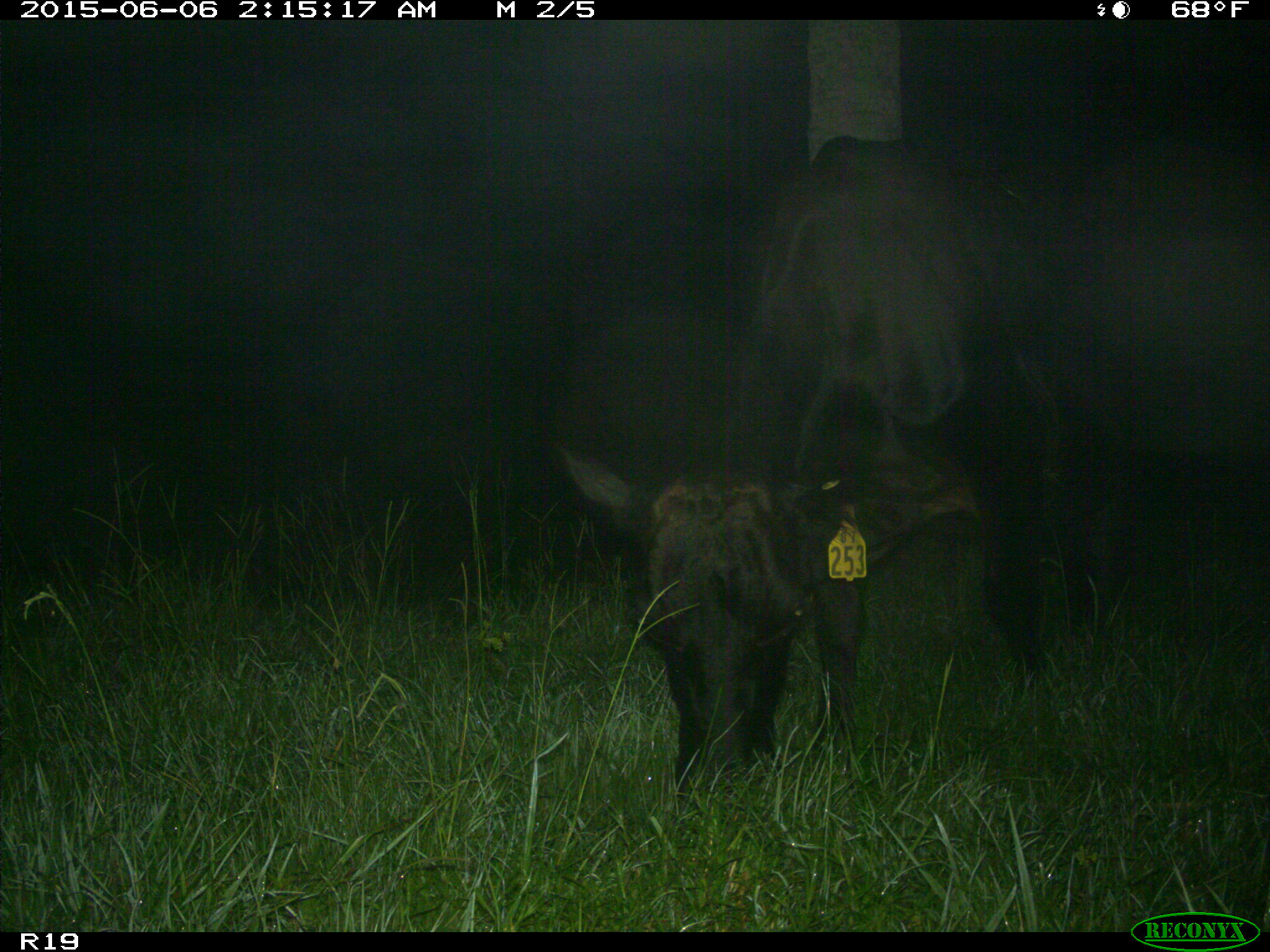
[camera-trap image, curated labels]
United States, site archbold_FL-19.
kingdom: Animalia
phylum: Chordata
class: Mammalia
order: Artiodactyla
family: Bovidae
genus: Bos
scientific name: Bos taurus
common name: domestic cow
Bos taurus (domestic cow).